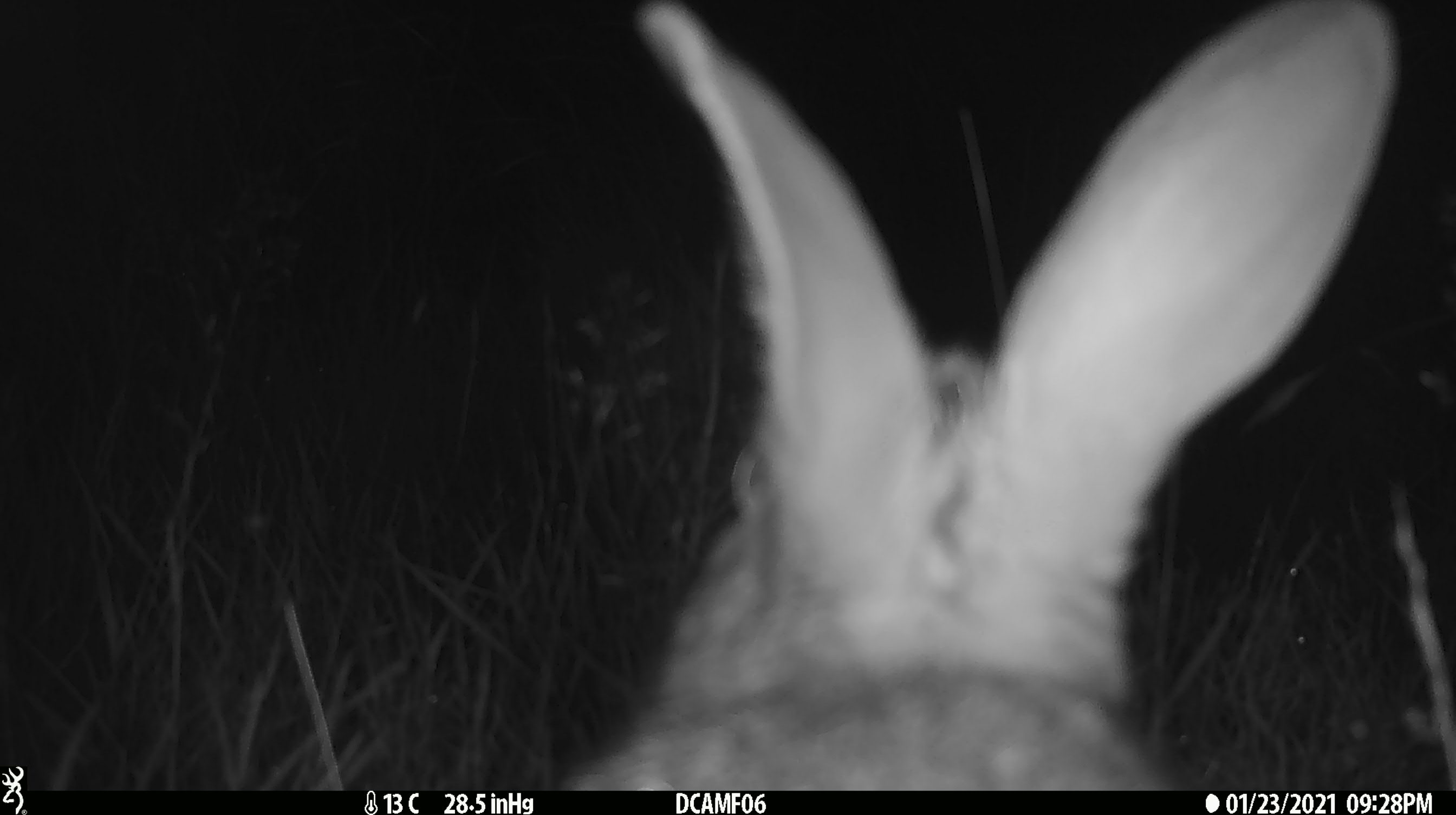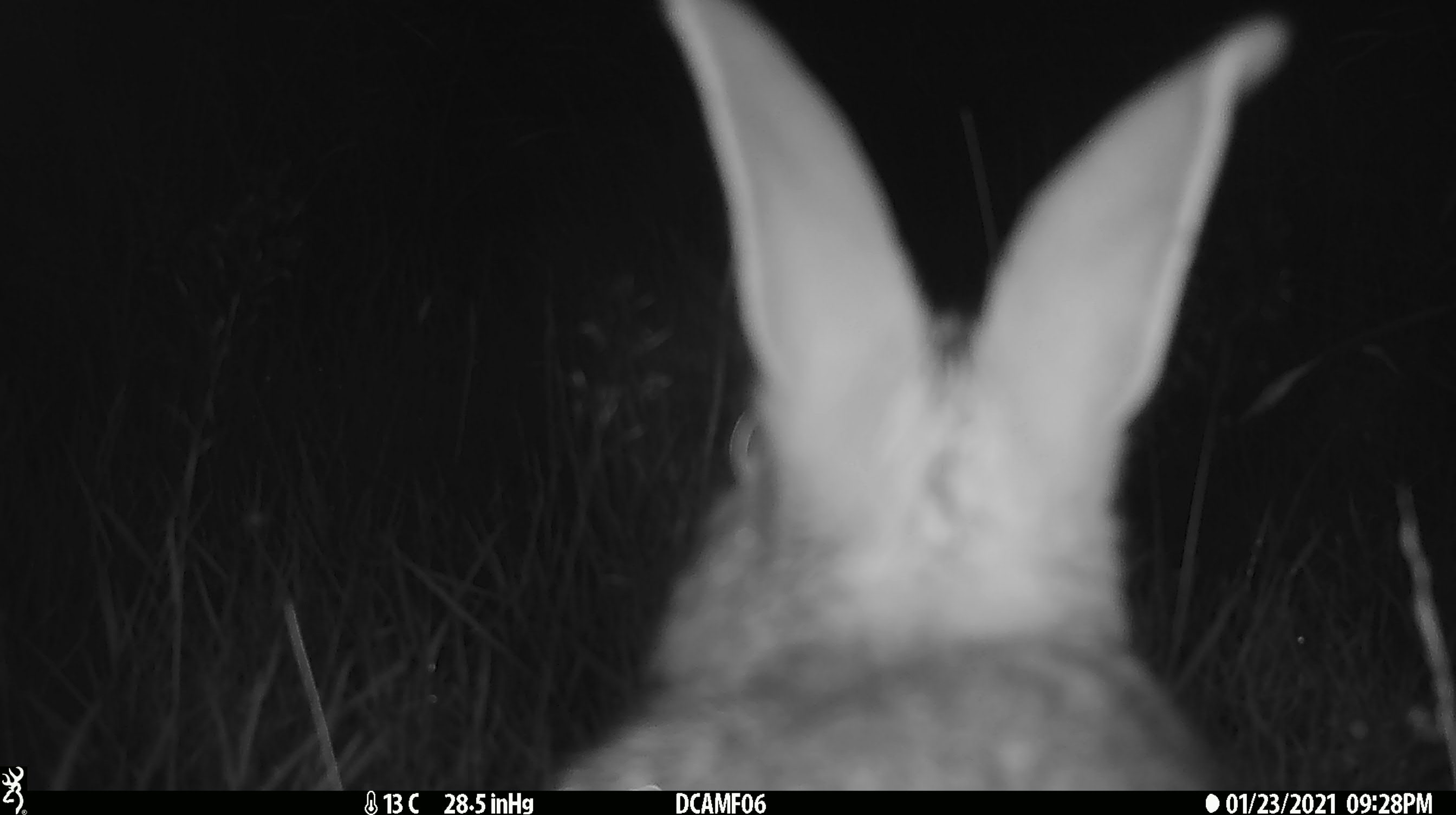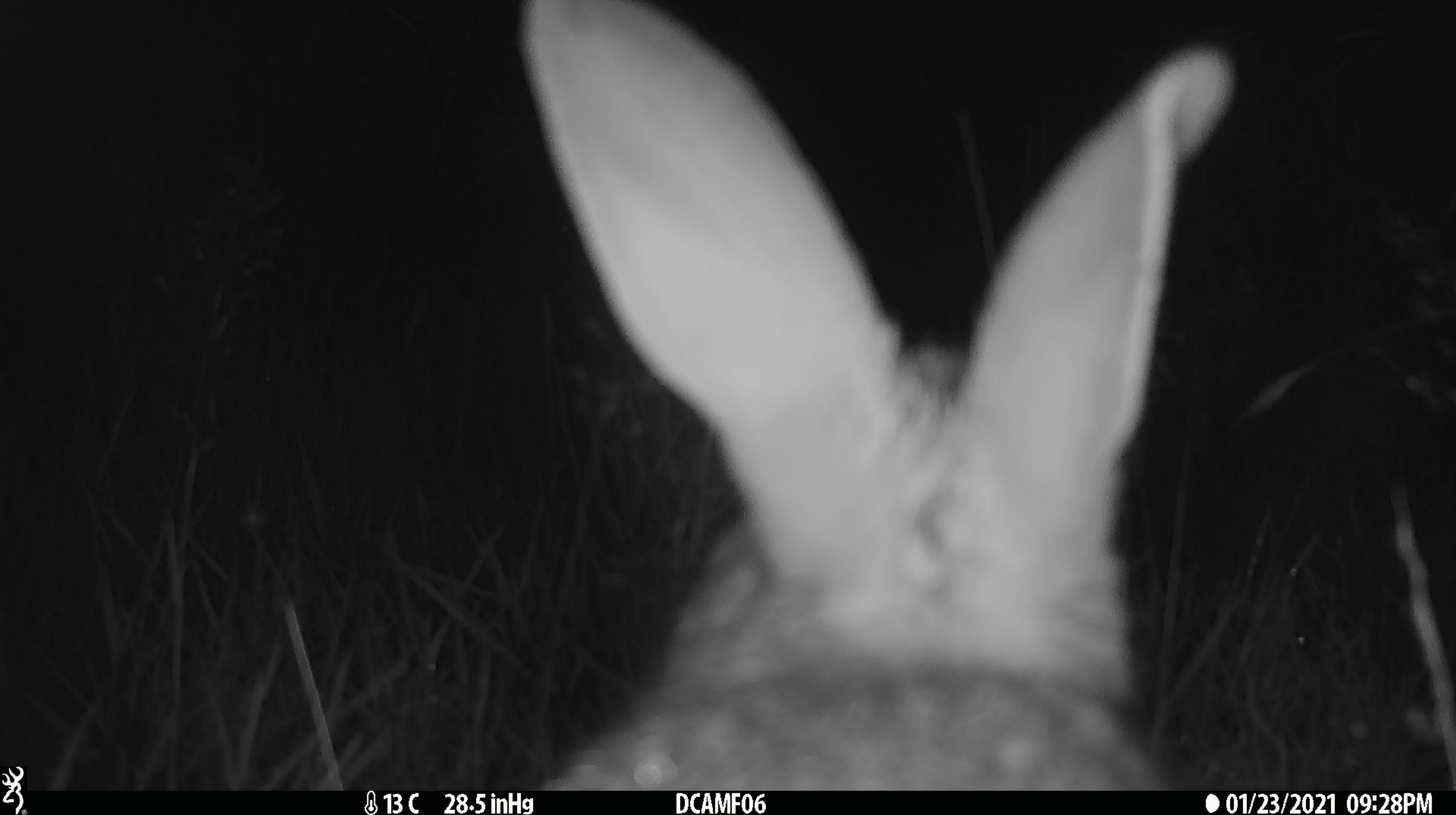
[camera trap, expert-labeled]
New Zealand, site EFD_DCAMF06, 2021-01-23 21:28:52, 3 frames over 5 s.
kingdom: Animalia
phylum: Chordata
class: Mammalia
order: Lagomorpha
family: Leporidae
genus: Oryctolagus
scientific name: Oryctolagus cuniculus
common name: european rabbit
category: rabbit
Rabbit (european rabbit) (Oryctolagus cuniculus).